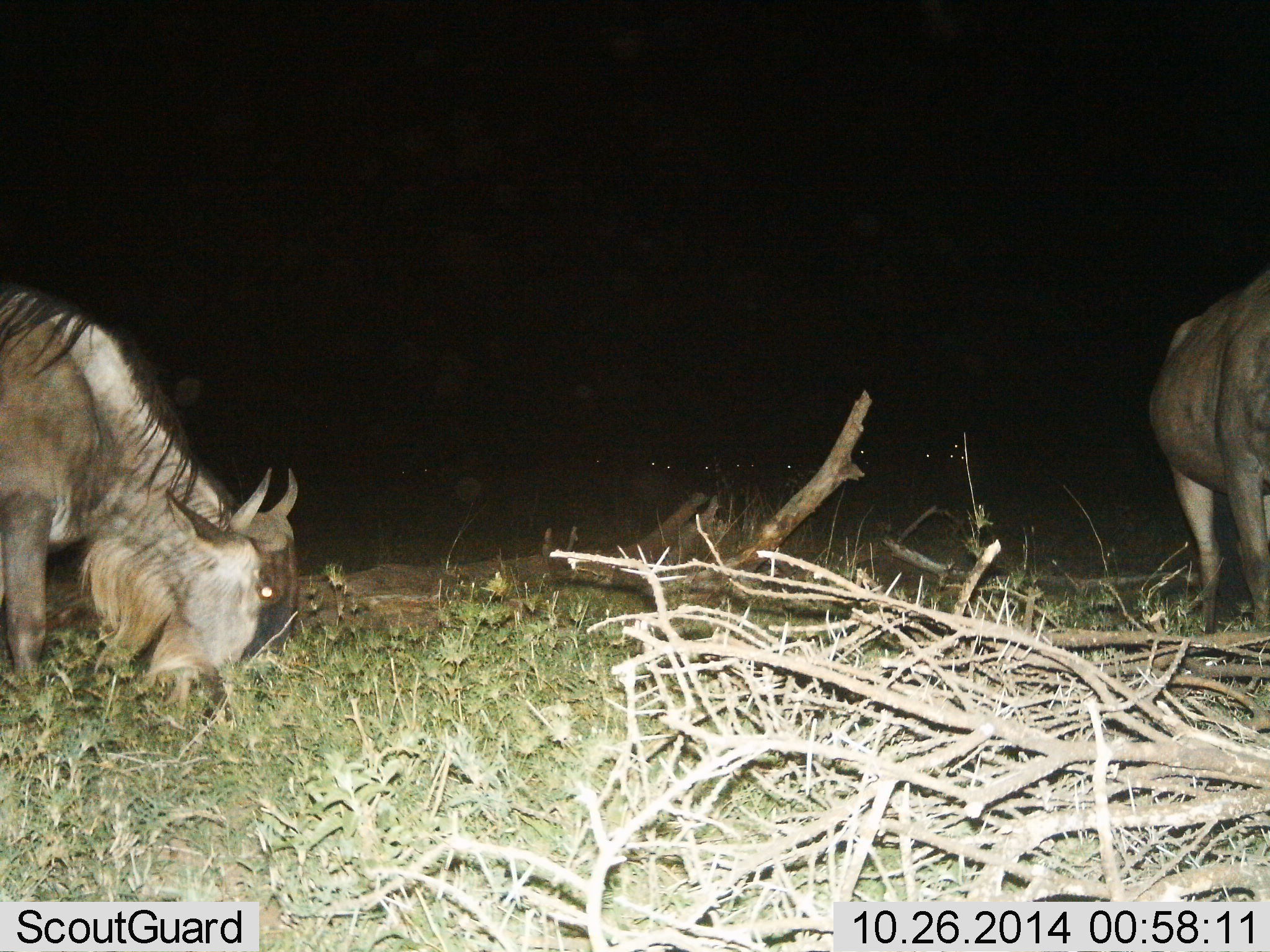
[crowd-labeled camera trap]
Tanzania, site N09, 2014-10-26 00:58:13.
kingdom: Animalia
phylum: Chordata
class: Mammalia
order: Artiodactyla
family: Bovidae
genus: Connochaetes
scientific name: Connochaetes taurinus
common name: blue wildebeest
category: wildebeest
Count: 2.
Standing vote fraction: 30%.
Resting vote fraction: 0%.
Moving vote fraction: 0%.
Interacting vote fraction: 0%.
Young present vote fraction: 0%.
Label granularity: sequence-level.